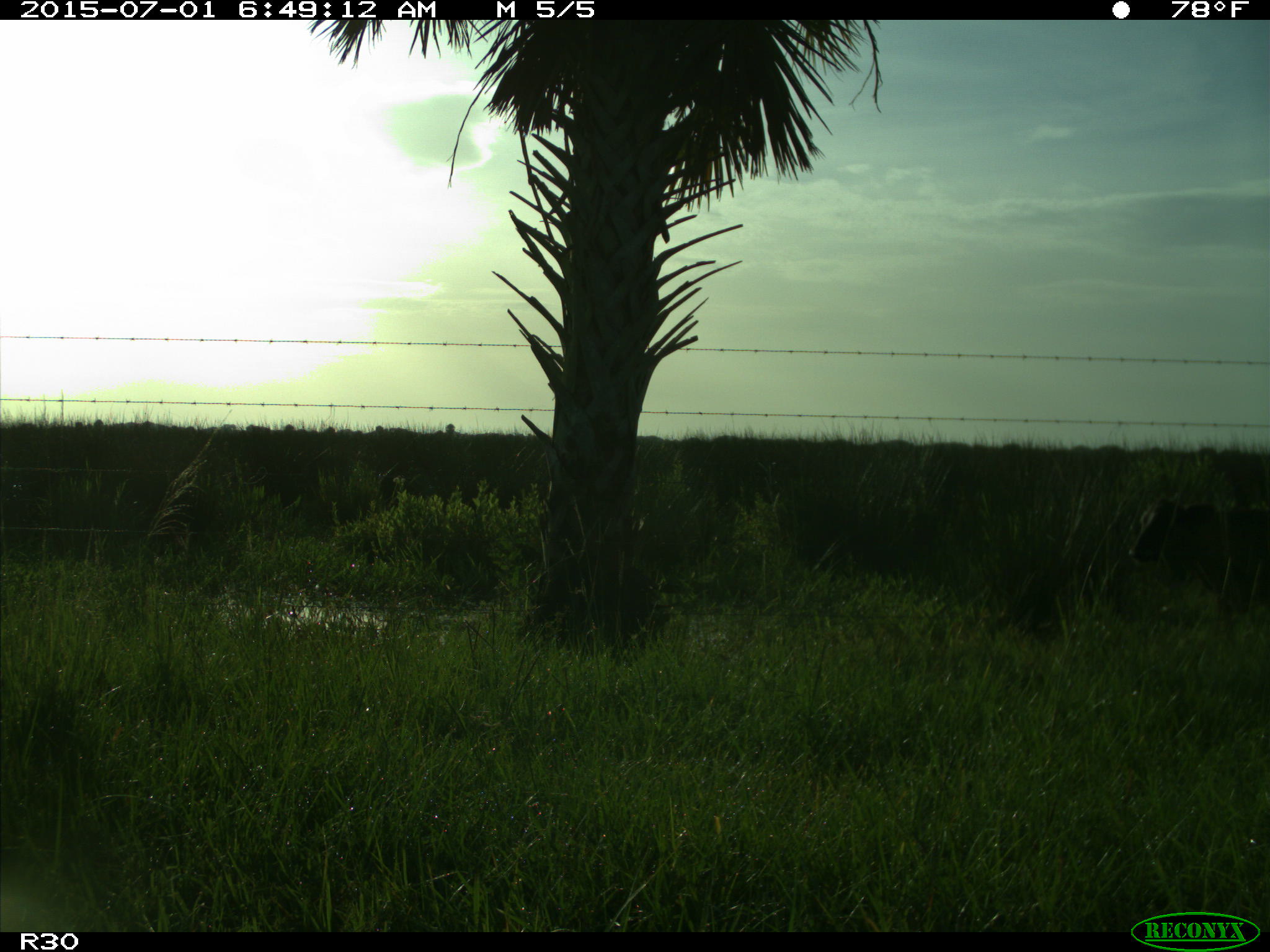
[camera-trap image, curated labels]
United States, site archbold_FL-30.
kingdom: Animalia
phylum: Chordata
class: Mammalia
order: Artiodactyla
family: Bovidae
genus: Bos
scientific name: Bos taurus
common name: domestic cow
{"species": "Bos taurus (domestic cow)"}